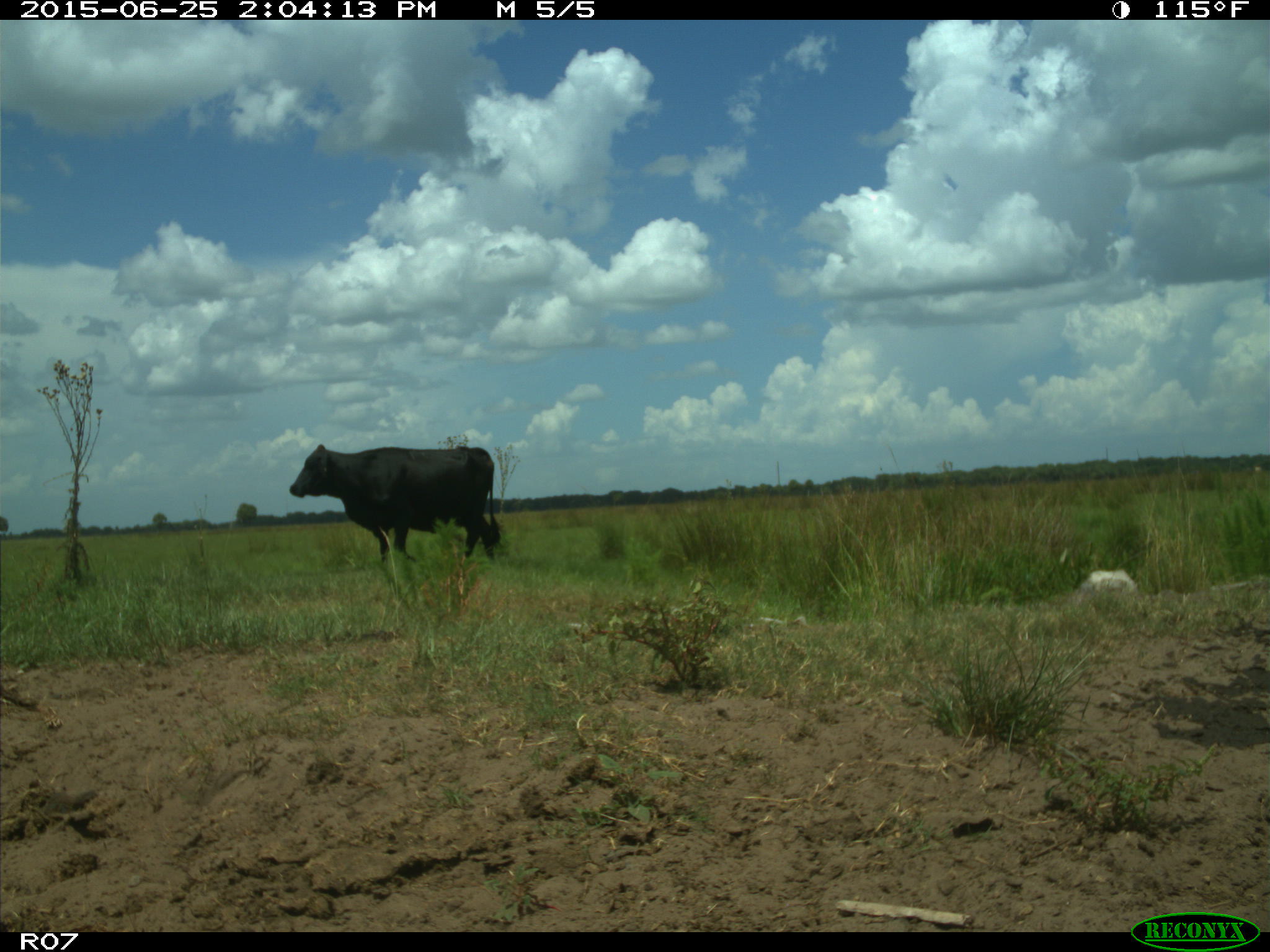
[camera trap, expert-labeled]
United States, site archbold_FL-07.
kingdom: Animalia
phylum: Chordata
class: Mammalia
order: Artiodactyla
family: Bovidae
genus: Bos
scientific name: Bos taurus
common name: domestic cow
Bos taurus (domestic cow).